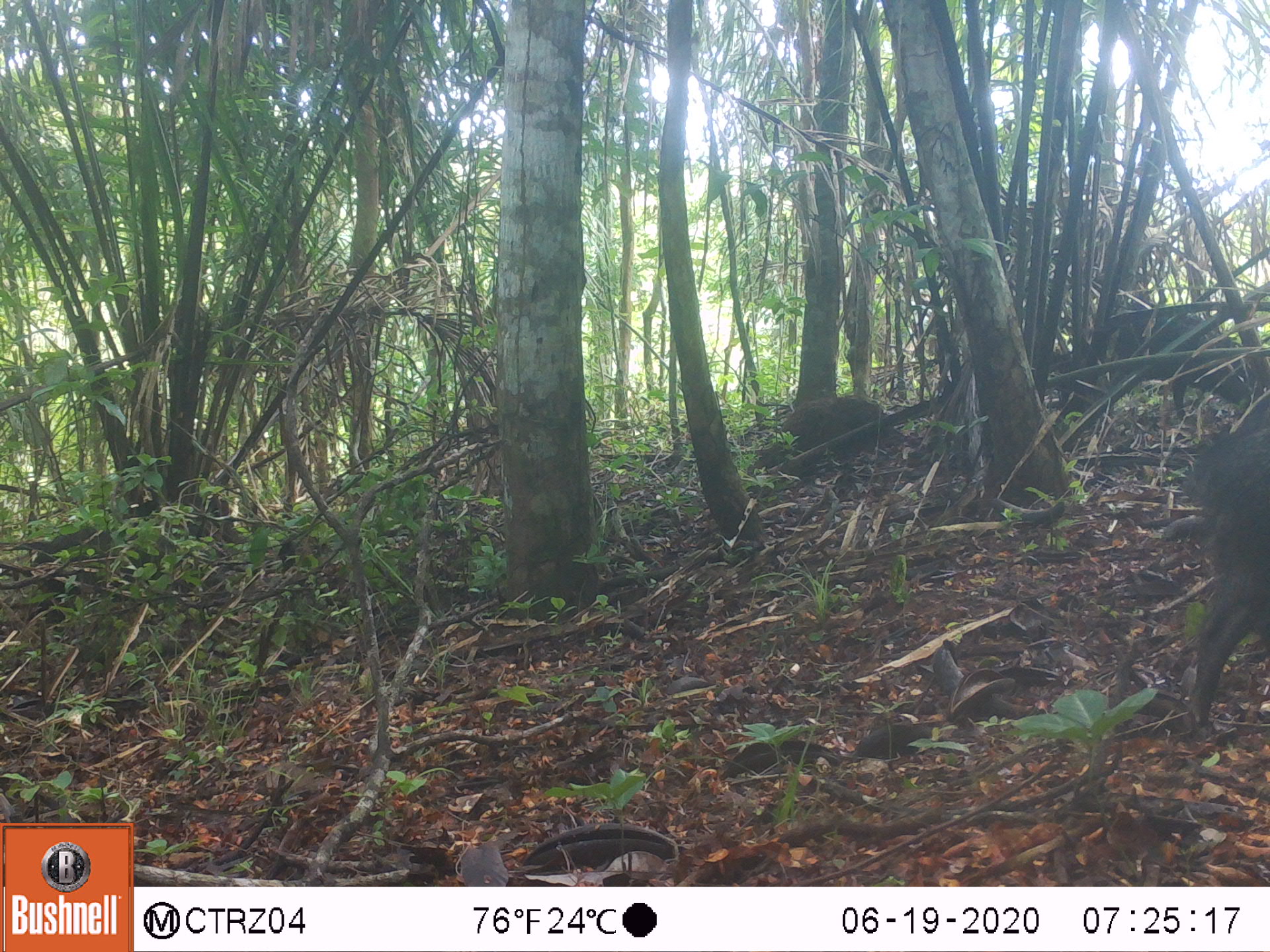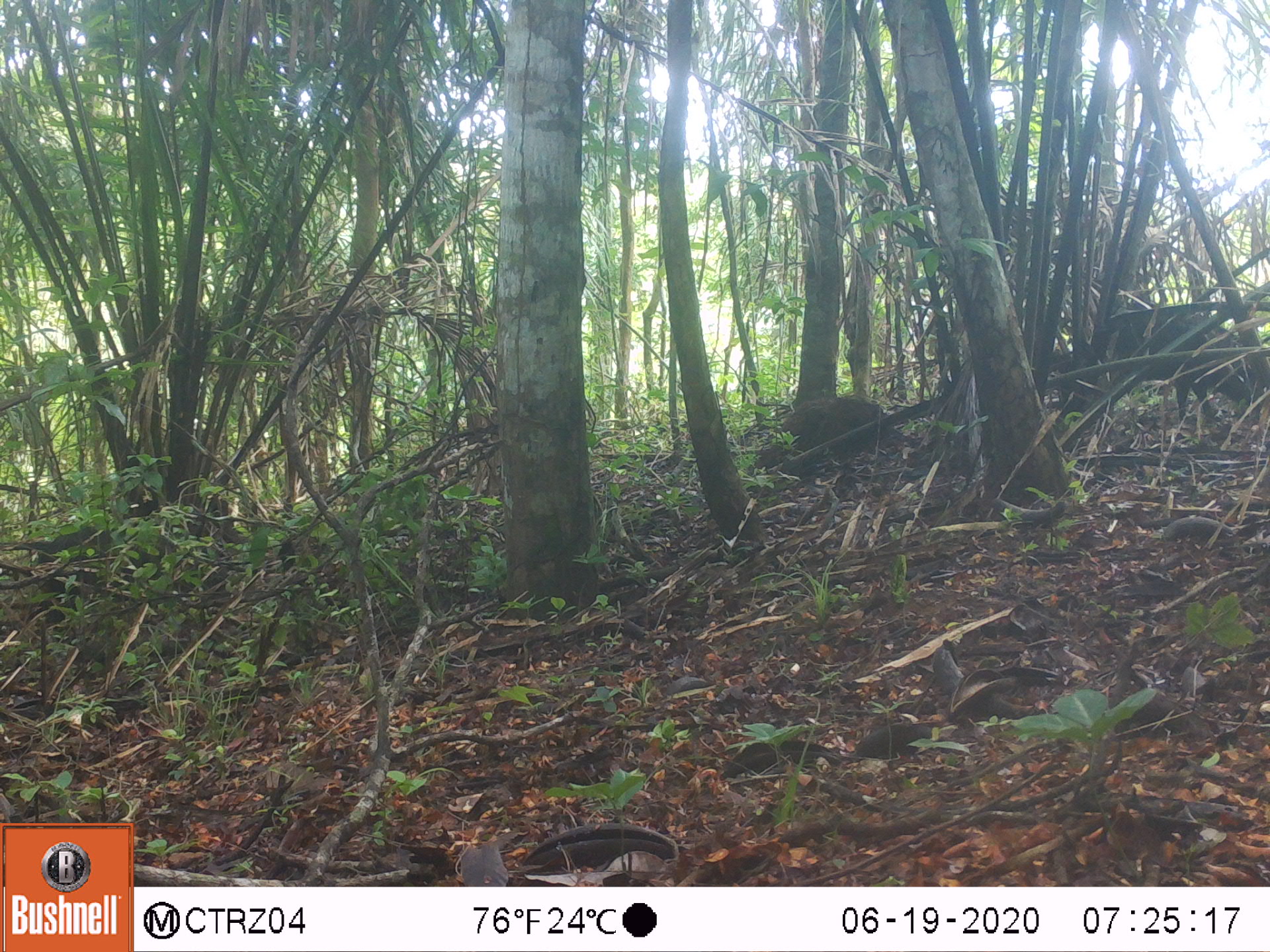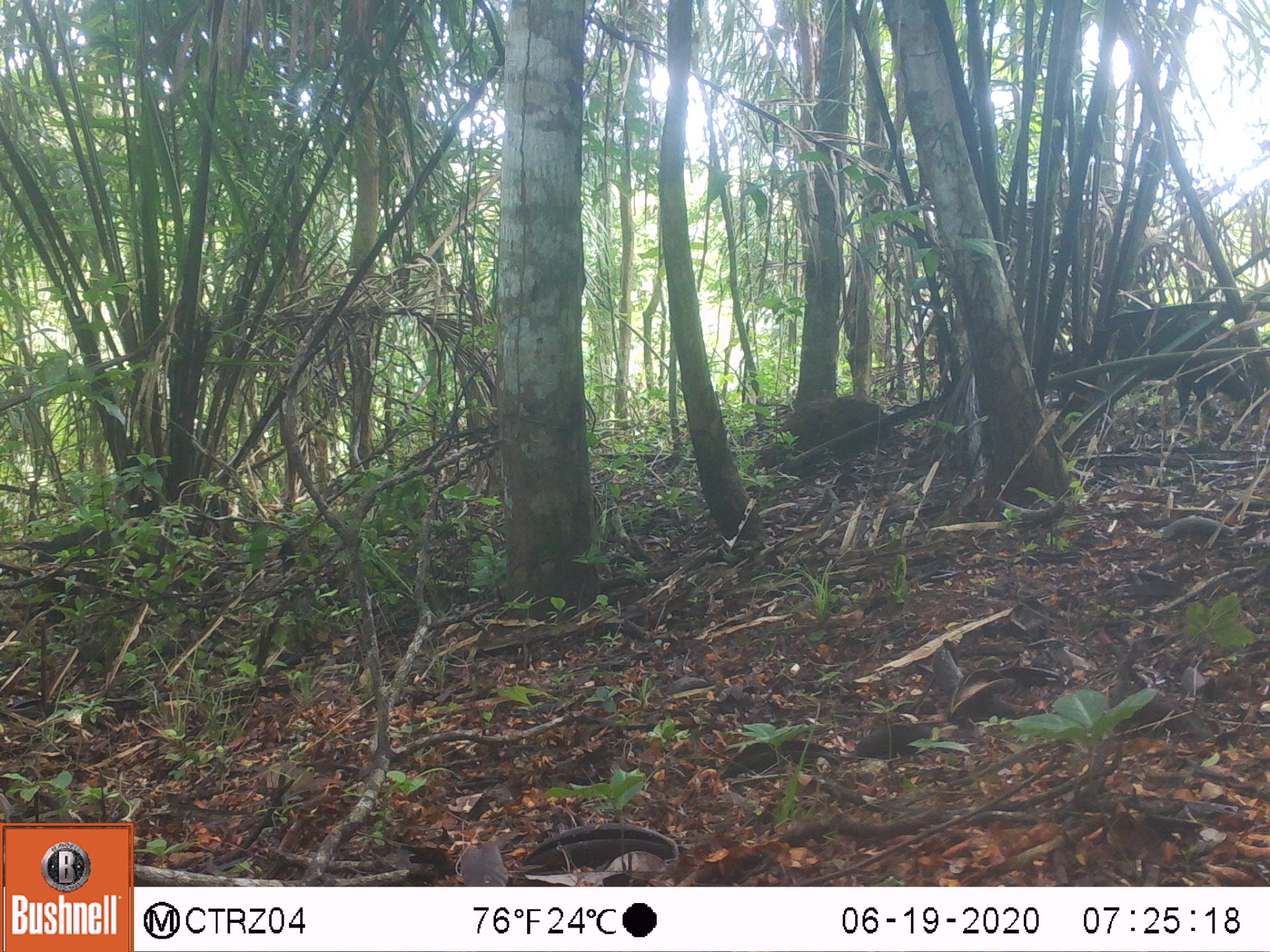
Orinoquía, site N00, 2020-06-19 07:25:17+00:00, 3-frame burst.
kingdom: Animalia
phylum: Chordata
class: Mammalia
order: Artiodactyla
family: Tayassuidae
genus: Pecari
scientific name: Pecari tajacu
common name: collared peccary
Collared peccary (Pecari tajacu).